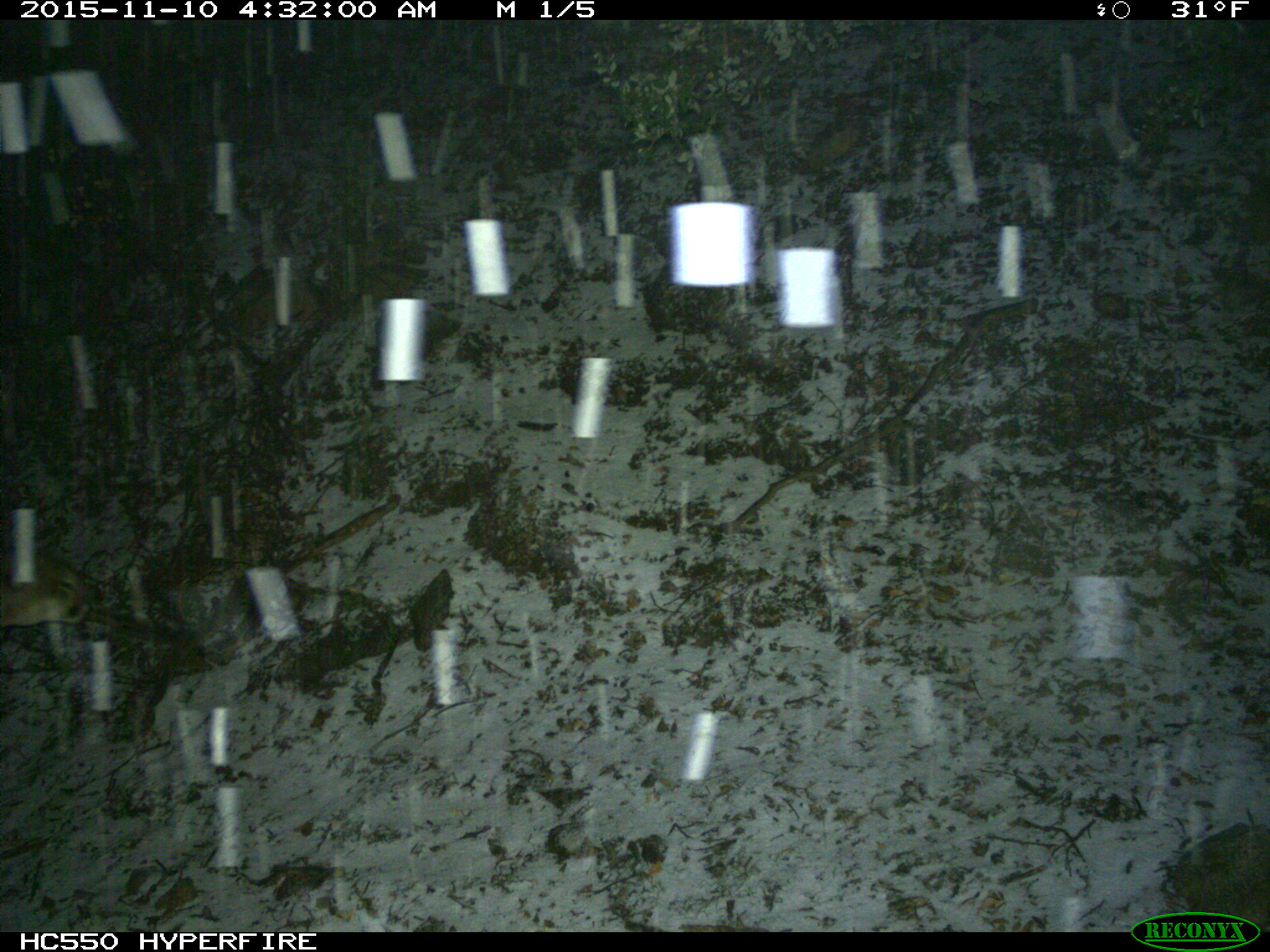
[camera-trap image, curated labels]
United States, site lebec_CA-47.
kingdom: Animalia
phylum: Chordata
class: Mammalia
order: Carnivora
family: Felidae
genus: Puma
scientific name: Puma concolor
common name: mountain lion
Puma concolor (mountain lion).